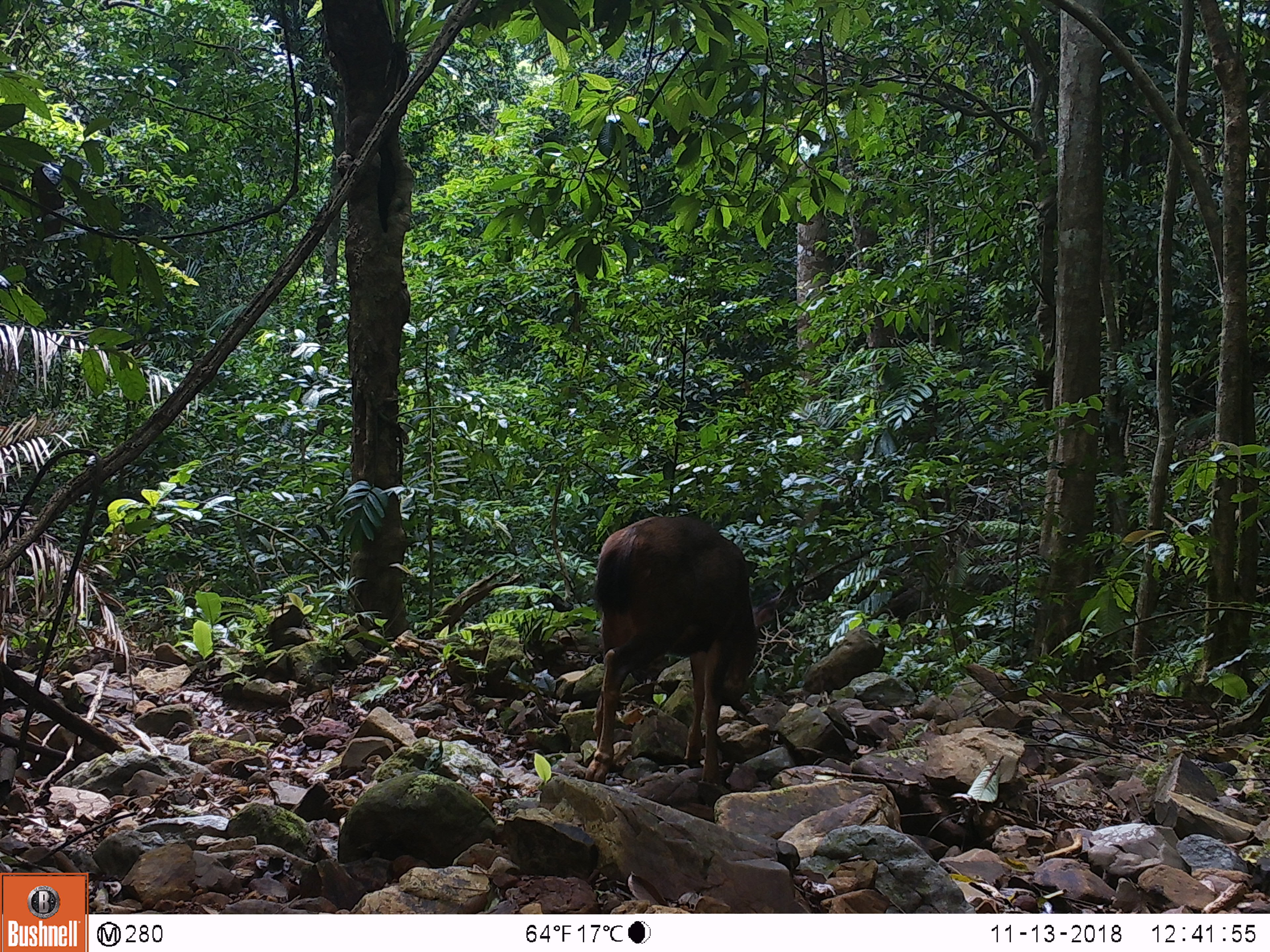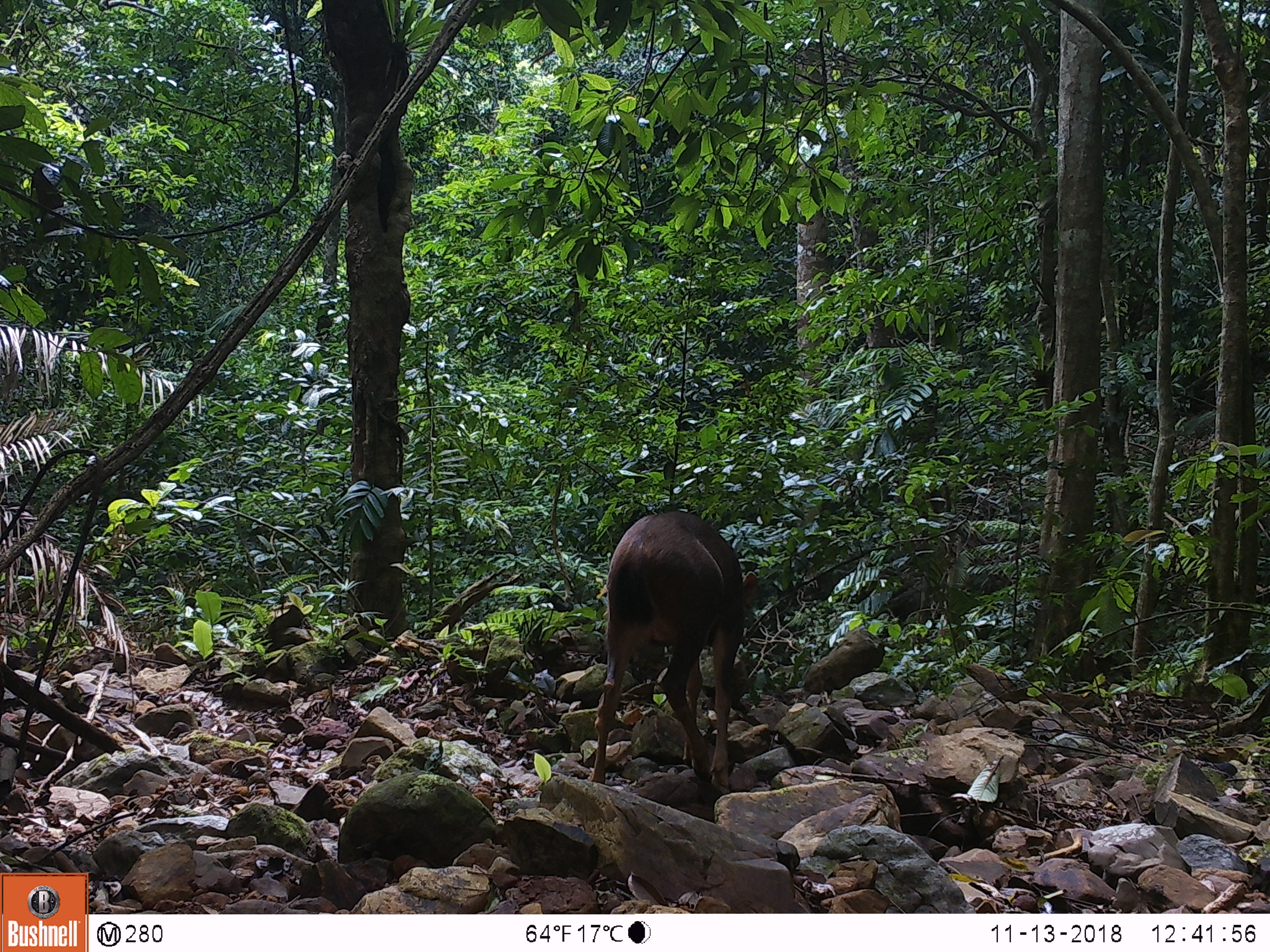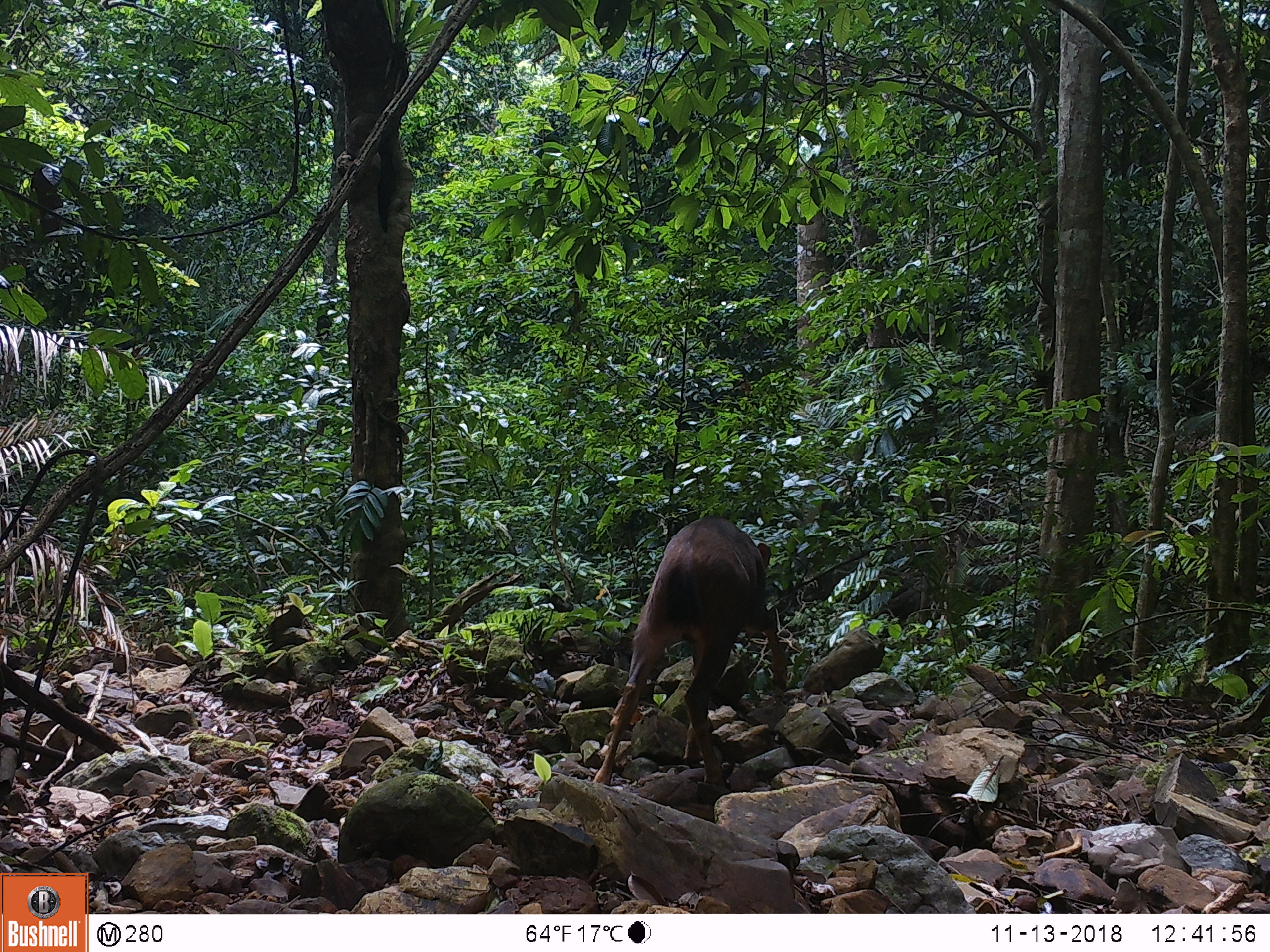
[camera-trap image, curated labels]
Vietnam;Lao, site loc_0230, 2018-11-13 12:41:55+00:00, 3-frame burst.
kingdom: Animalia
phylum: Chordata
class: Mammalia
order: Artiodactyla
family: Cervidae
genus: Rusa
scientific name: Rusa unicolor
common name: sambar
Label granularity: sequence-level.